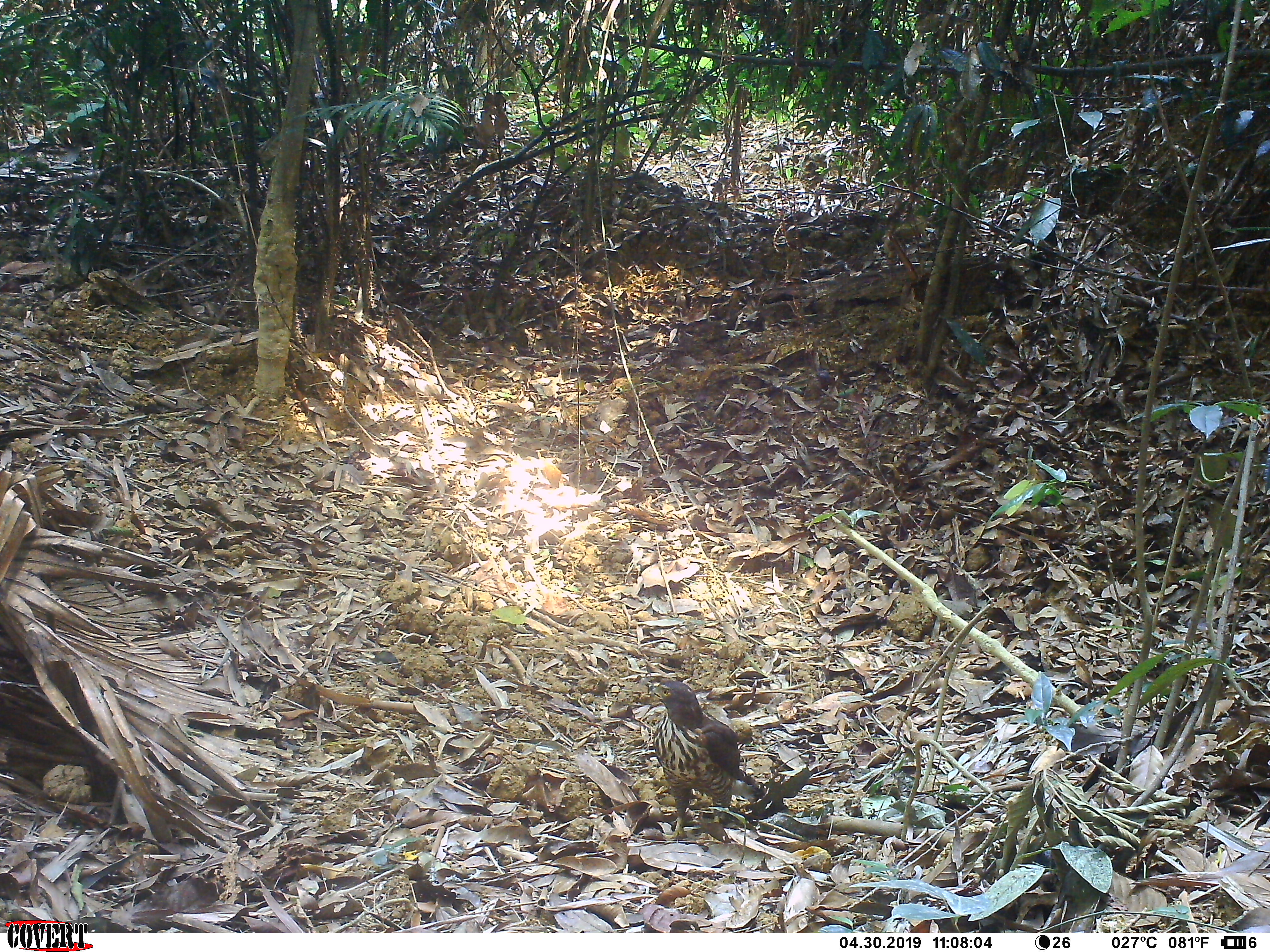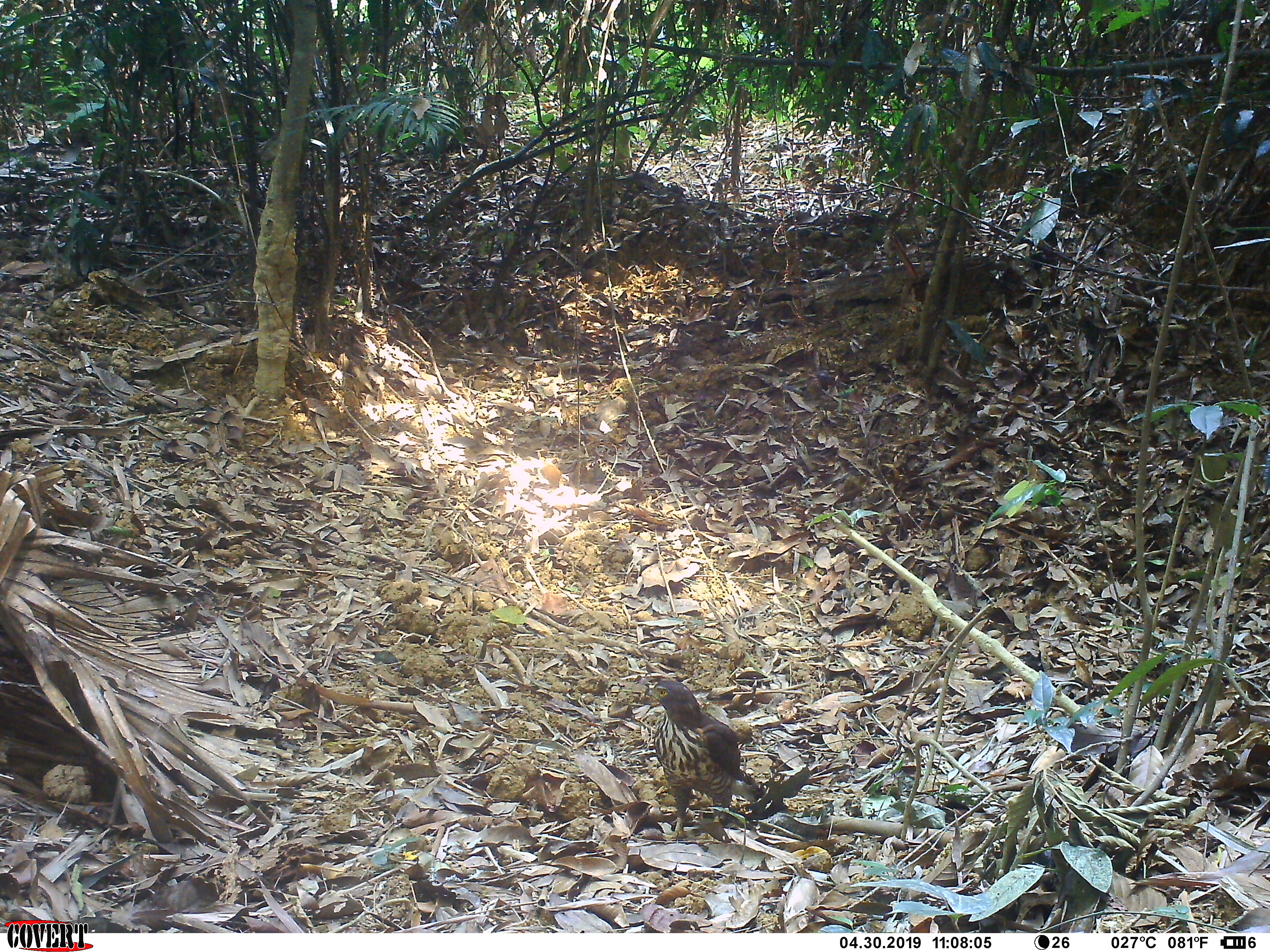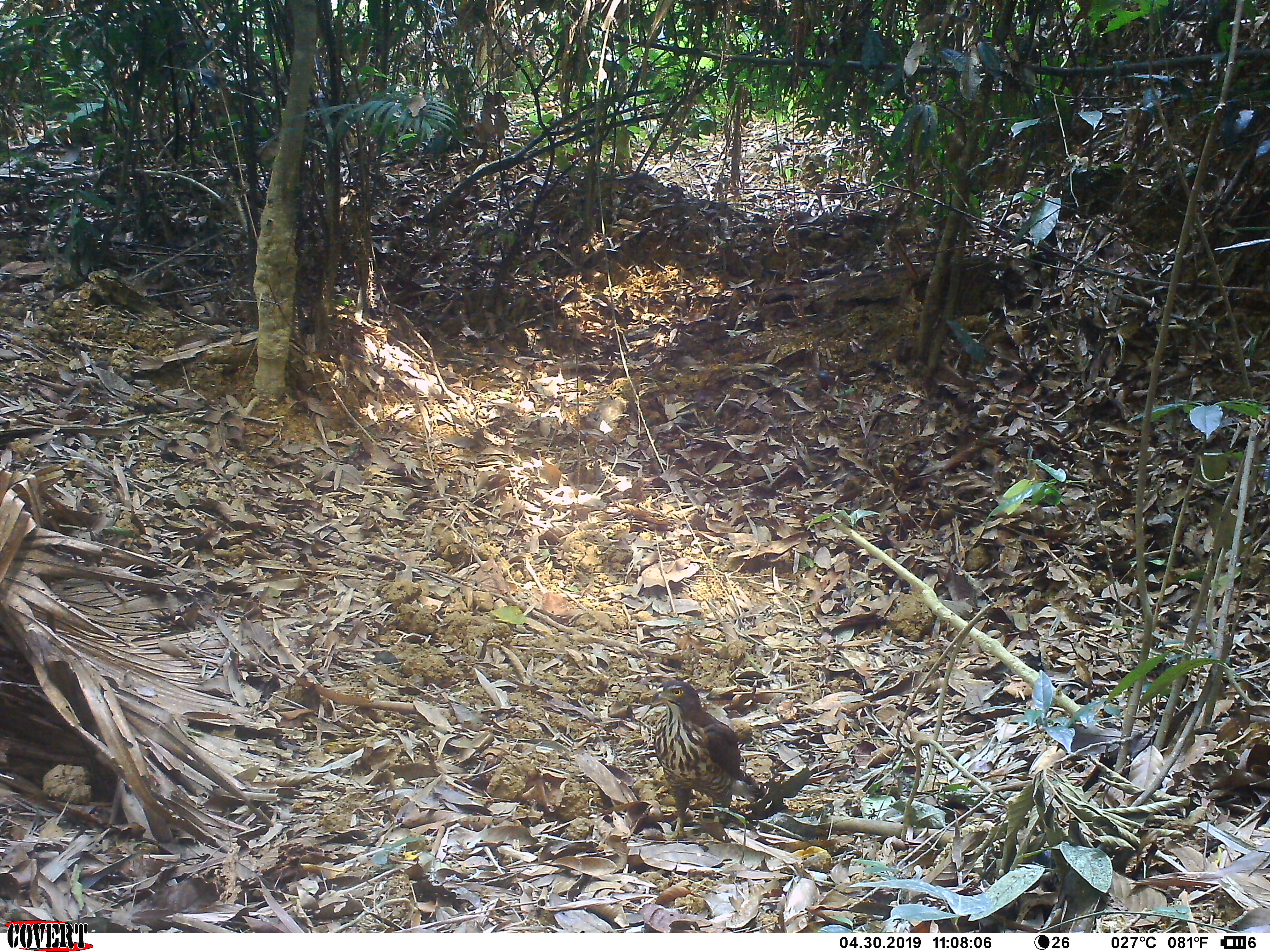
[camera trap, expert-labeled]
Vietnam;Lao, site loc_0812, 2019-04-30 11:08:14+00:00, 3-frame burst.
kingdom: Animalia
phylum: Chordata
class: Aves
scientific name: Aves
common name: bird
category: unidentified bird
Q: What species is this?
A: Unidentified bird (bird) (Aves).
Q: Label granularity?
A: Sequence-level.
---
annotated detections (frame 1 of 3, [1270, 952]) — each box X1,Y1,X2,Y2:
unidentified bird: 650,679,766,842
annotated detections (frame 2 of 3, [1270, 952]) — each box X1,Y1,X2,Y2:
unidentified bird: 644,679,761,836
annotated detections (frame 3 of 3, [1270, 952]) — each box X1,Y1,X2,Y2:
unidentified bird: 654,679,763,835